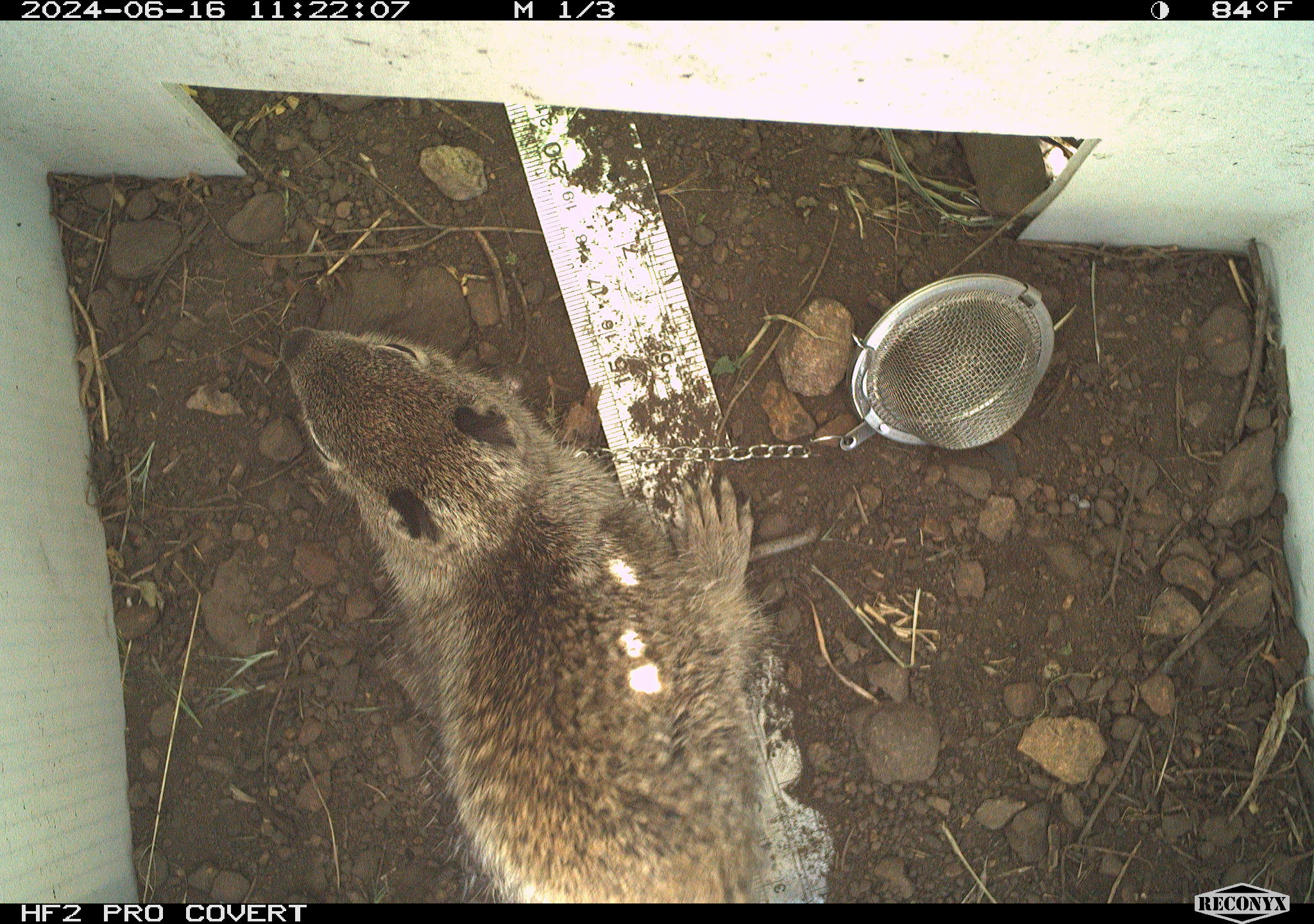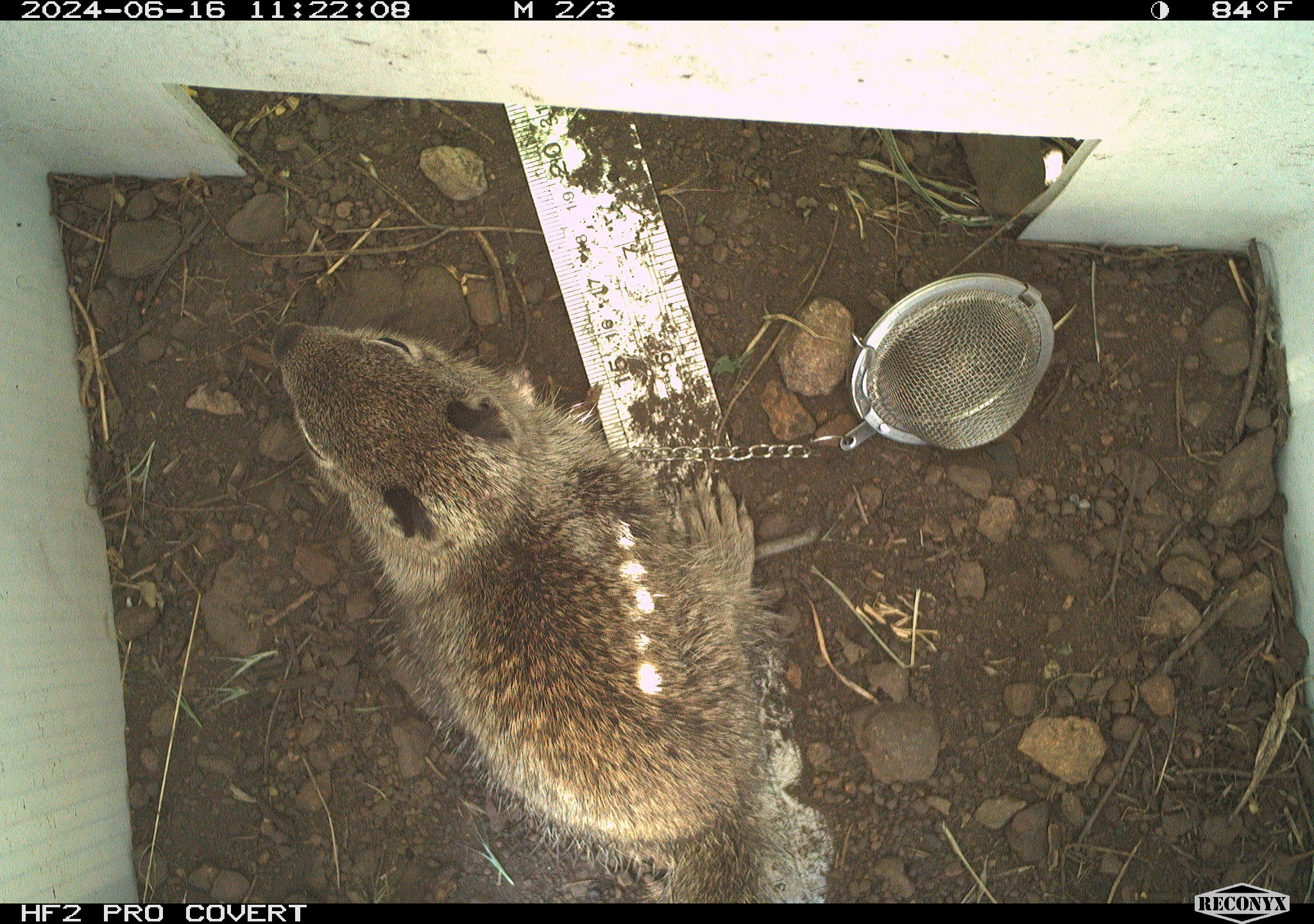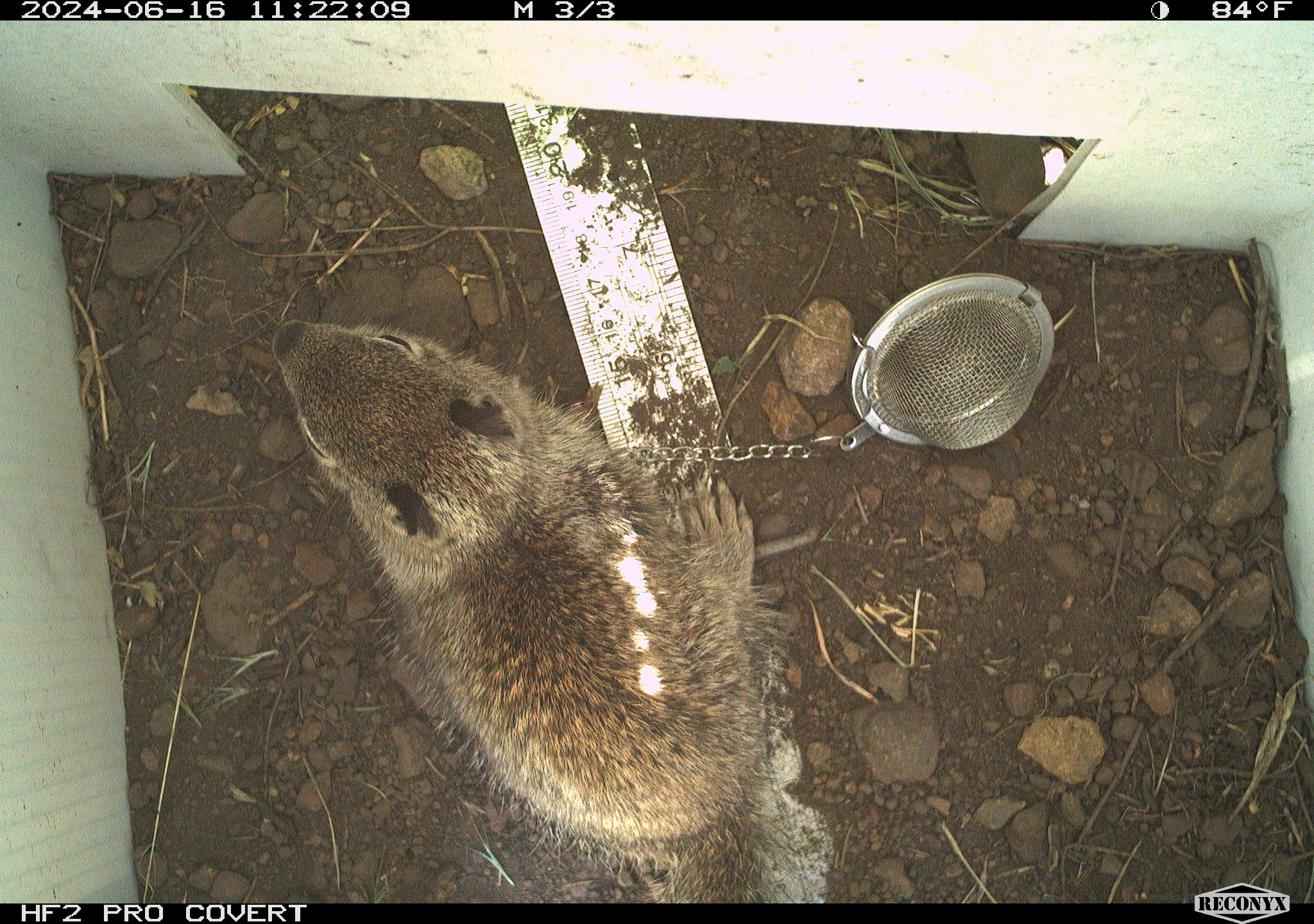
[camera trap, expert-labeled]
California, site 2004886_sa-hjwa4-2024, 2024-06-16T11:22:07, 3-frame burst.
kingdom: Animalia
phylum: Chordata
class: Mammalia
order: Rodentia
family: Sciuridae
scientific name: Sciuridae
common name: squirrels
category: sciuridae family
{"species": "sciuridae family (squirrels) (Sciuridae)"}